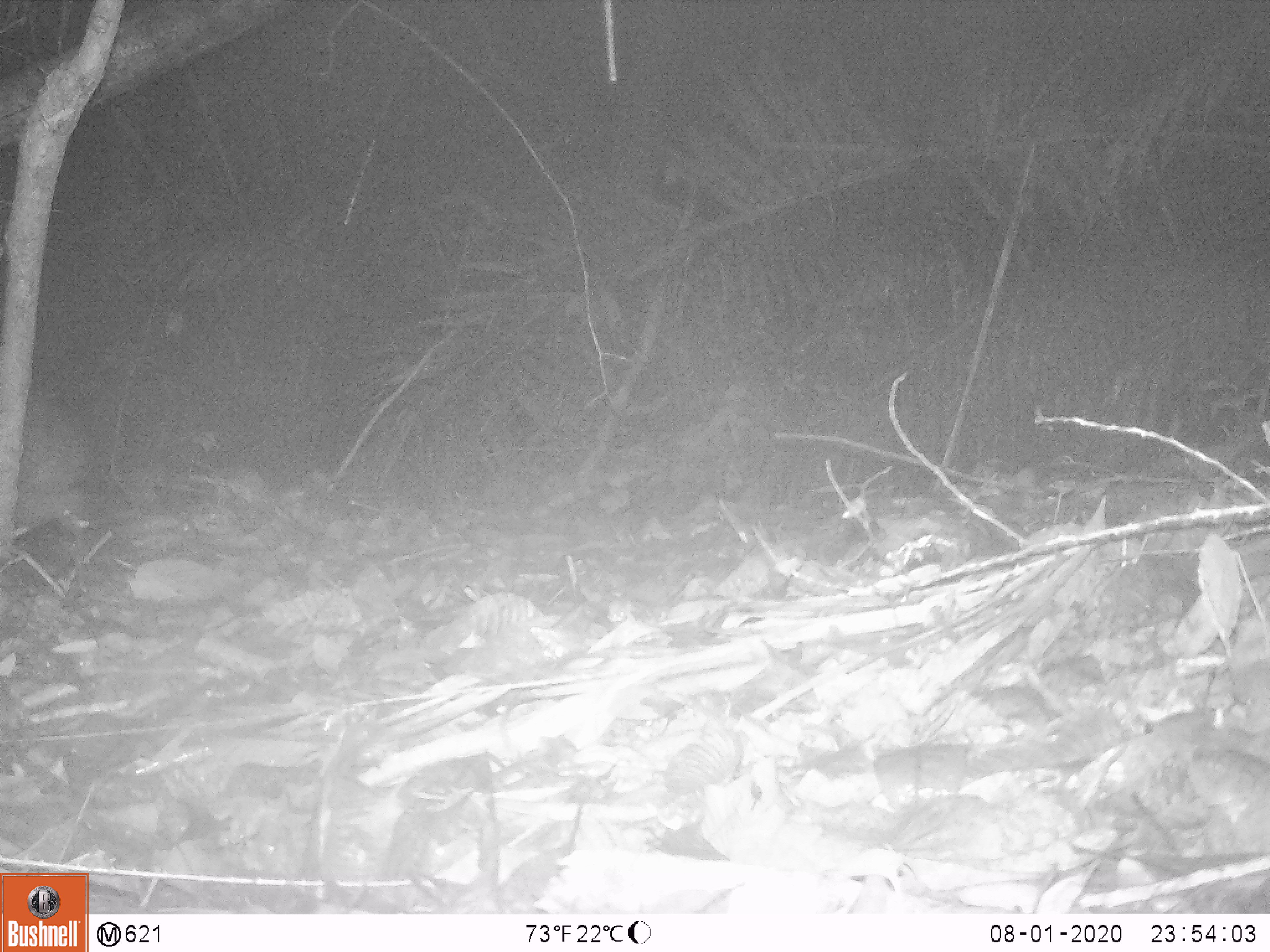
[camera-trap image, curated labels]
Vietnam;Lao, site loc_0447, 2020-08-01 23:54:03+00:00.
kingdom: Animalia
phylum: Chordata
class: Mammalia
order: Artiodactyla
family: Suidae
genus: Sus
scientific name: Sus scrofa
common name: eurasian wild pig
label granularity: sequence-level